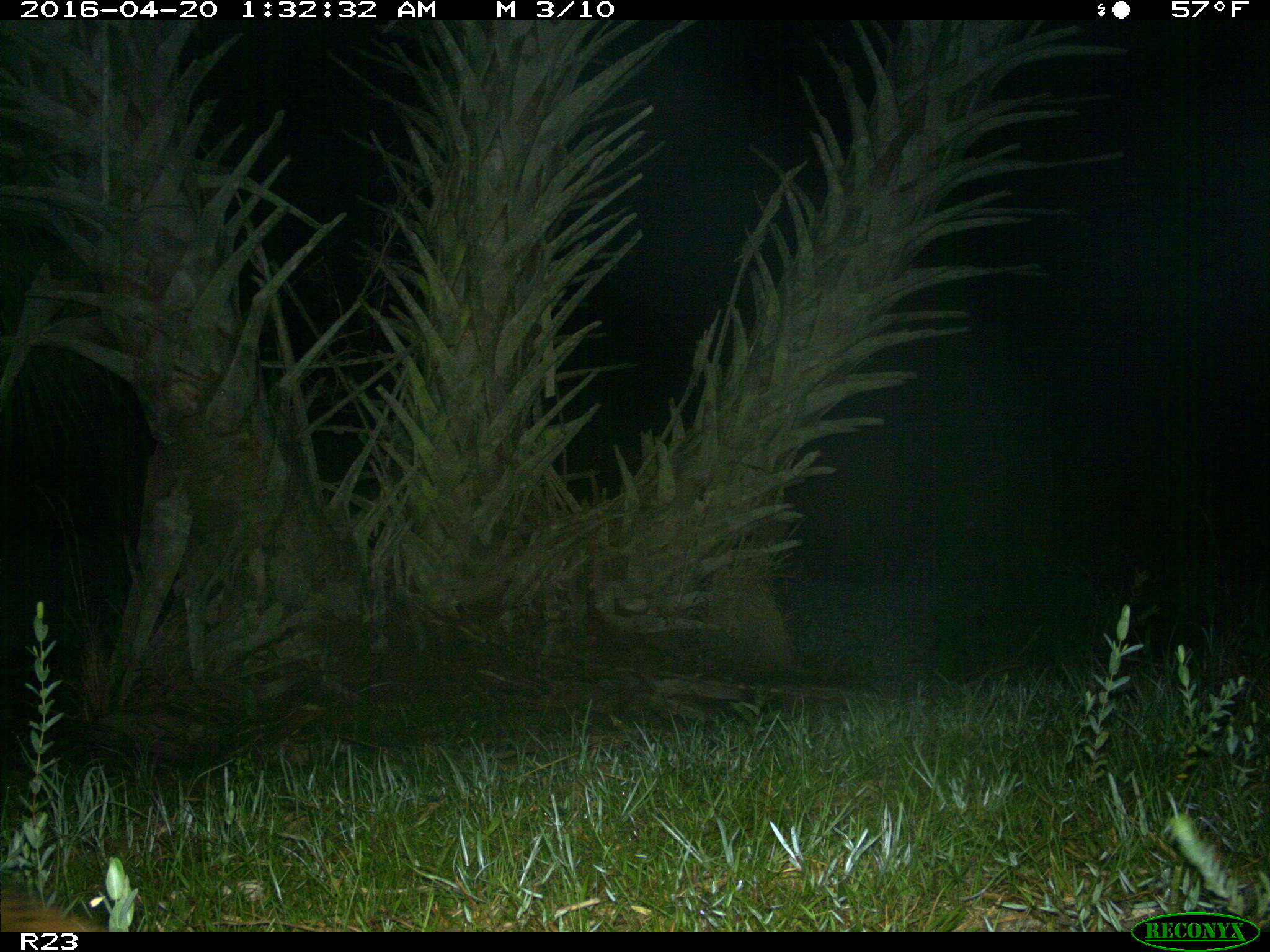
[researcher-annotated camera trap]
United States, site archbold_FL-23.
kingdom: Animalia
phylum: Chordata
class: Mammalia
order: Carnivora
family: Procyonidae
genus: Procyon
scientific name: Procyon lotor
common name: common raccoon